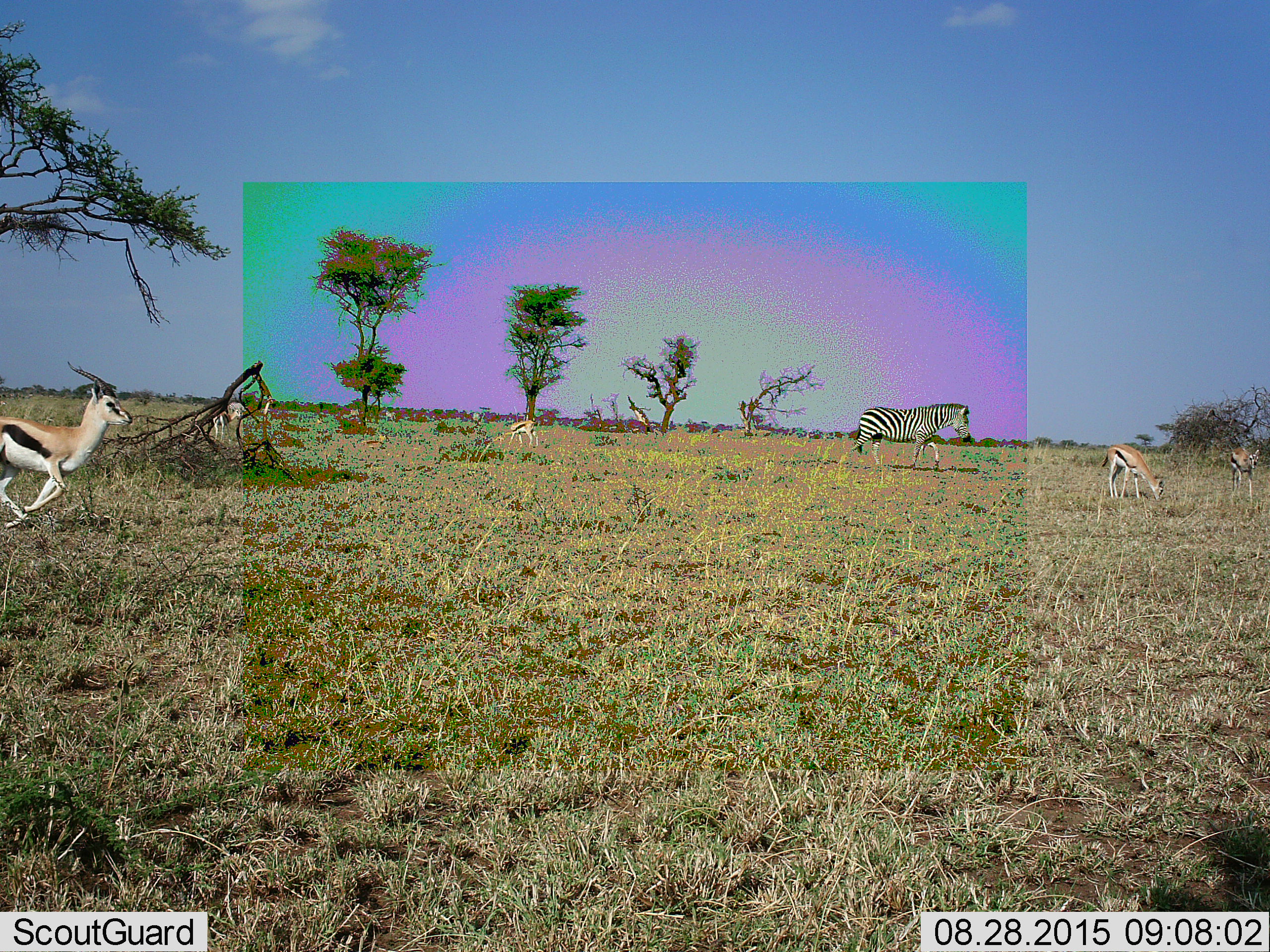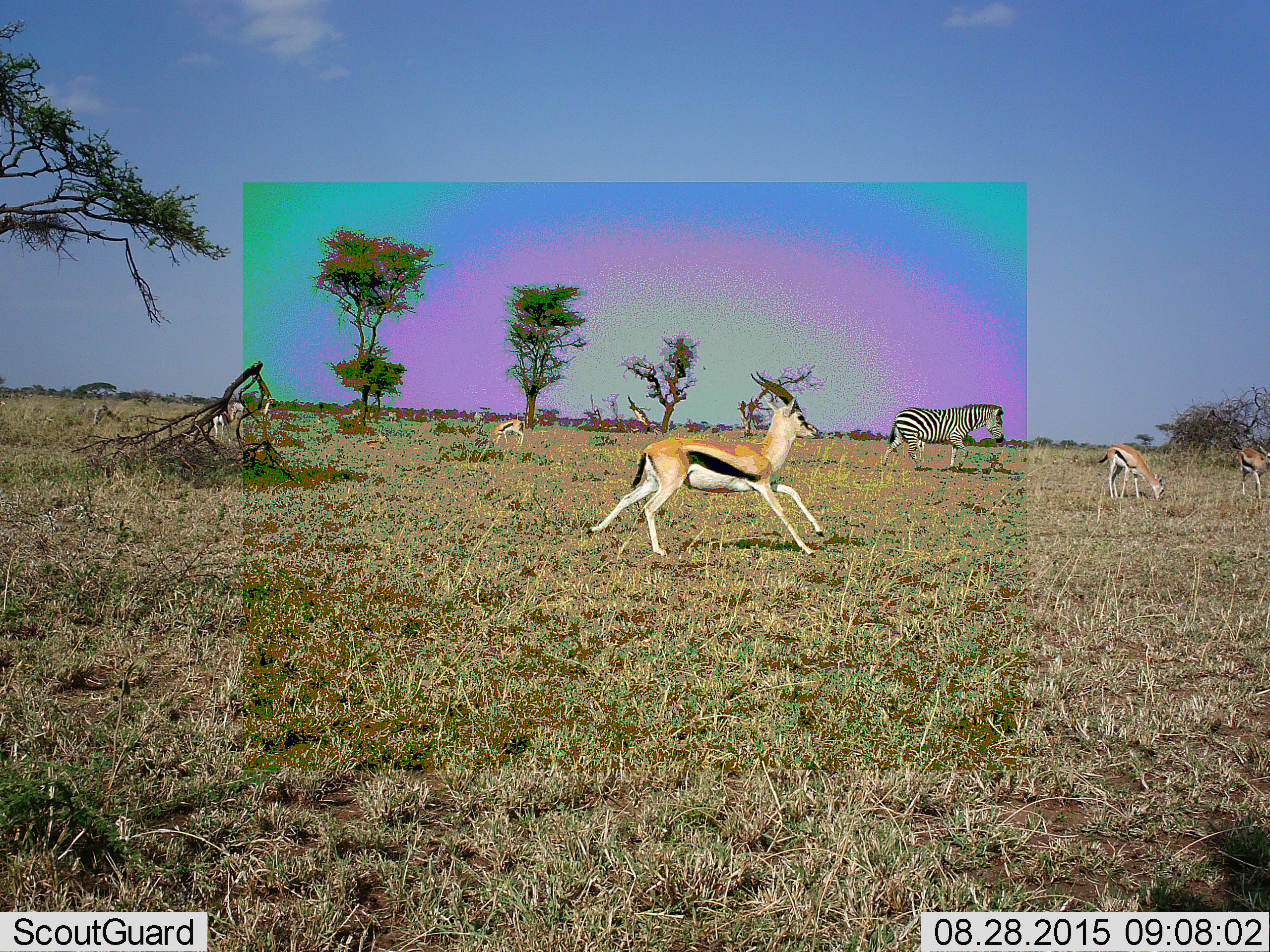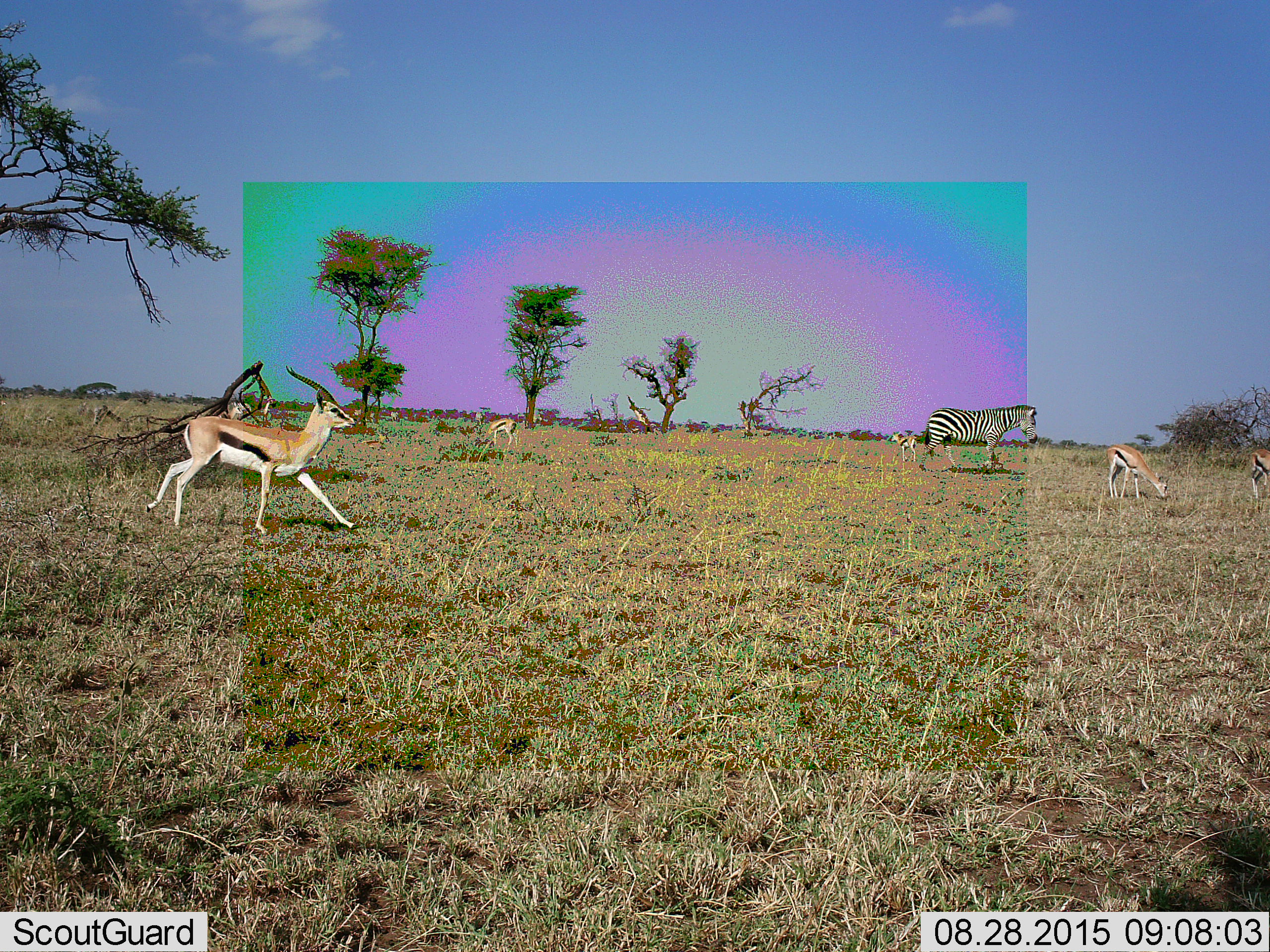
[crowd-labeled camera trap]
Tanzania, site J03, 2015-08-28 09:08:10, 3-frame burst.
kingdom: Animalia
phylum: Chordata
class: Mammalia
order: Artiodactyla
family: Bovidae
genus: Eudorcas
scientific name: Eudorcas thomsonii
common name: thomson's gazelle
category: gazellethomsons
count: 6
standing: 67%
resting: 11%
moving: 89%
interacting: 11%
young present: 0%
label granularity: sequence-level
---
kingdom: Animalia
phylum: Chordata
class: Mammalia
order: Perissodactyla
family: Equidae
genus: Equus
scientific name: Equus quagga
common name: plains zebra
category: zebra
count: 1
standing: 18%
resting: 0%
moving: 82%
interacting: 0%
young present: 0%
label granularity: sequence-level